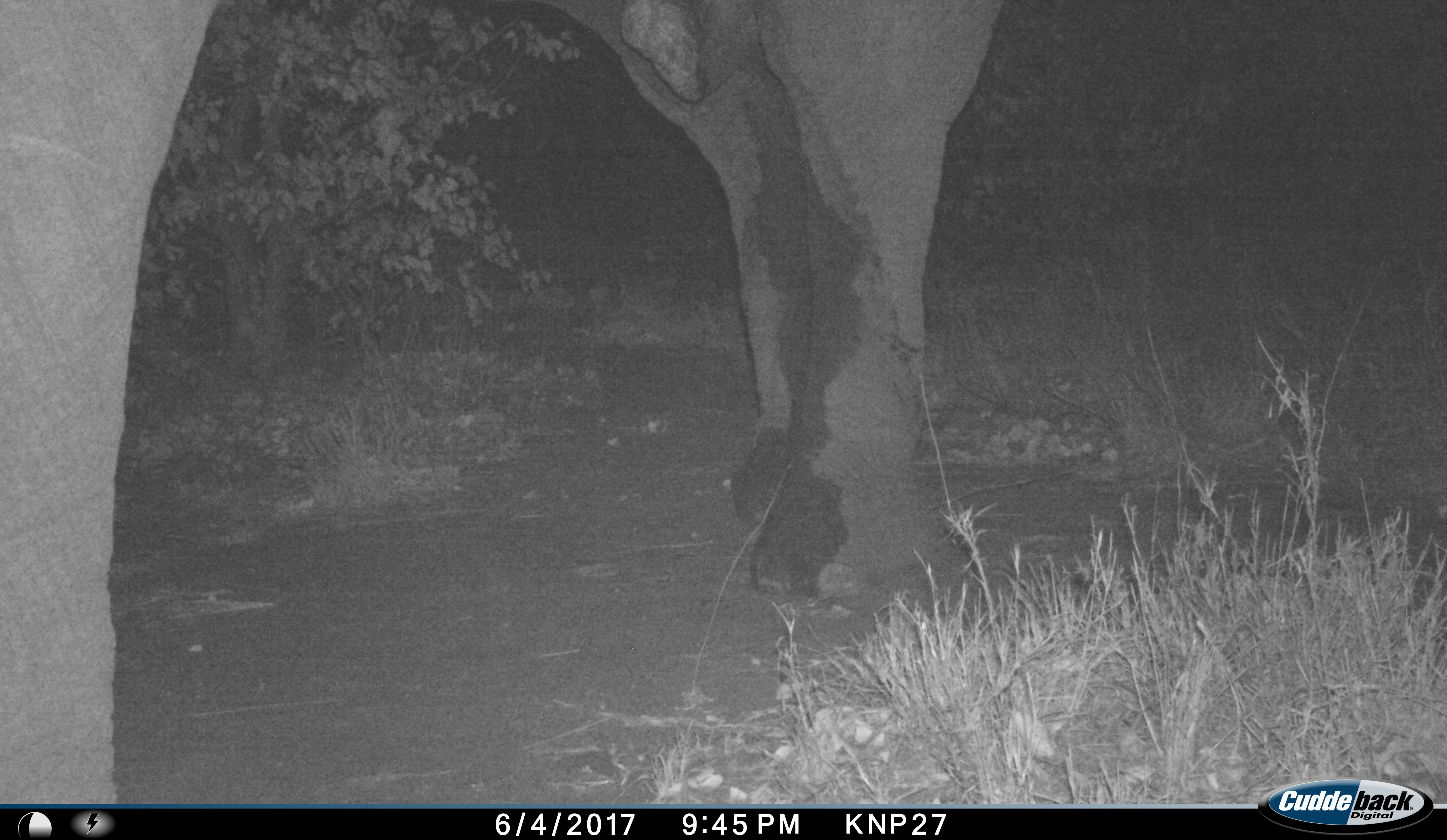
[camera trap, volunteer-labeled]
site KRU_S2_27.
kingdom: Animalia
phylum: Chordata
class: Mammalia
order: Proboscidea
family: Elephantidae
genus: Loxodonta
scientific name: Loxodonta africana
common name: african bush elephant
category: elephant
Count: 1.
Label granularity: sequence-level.